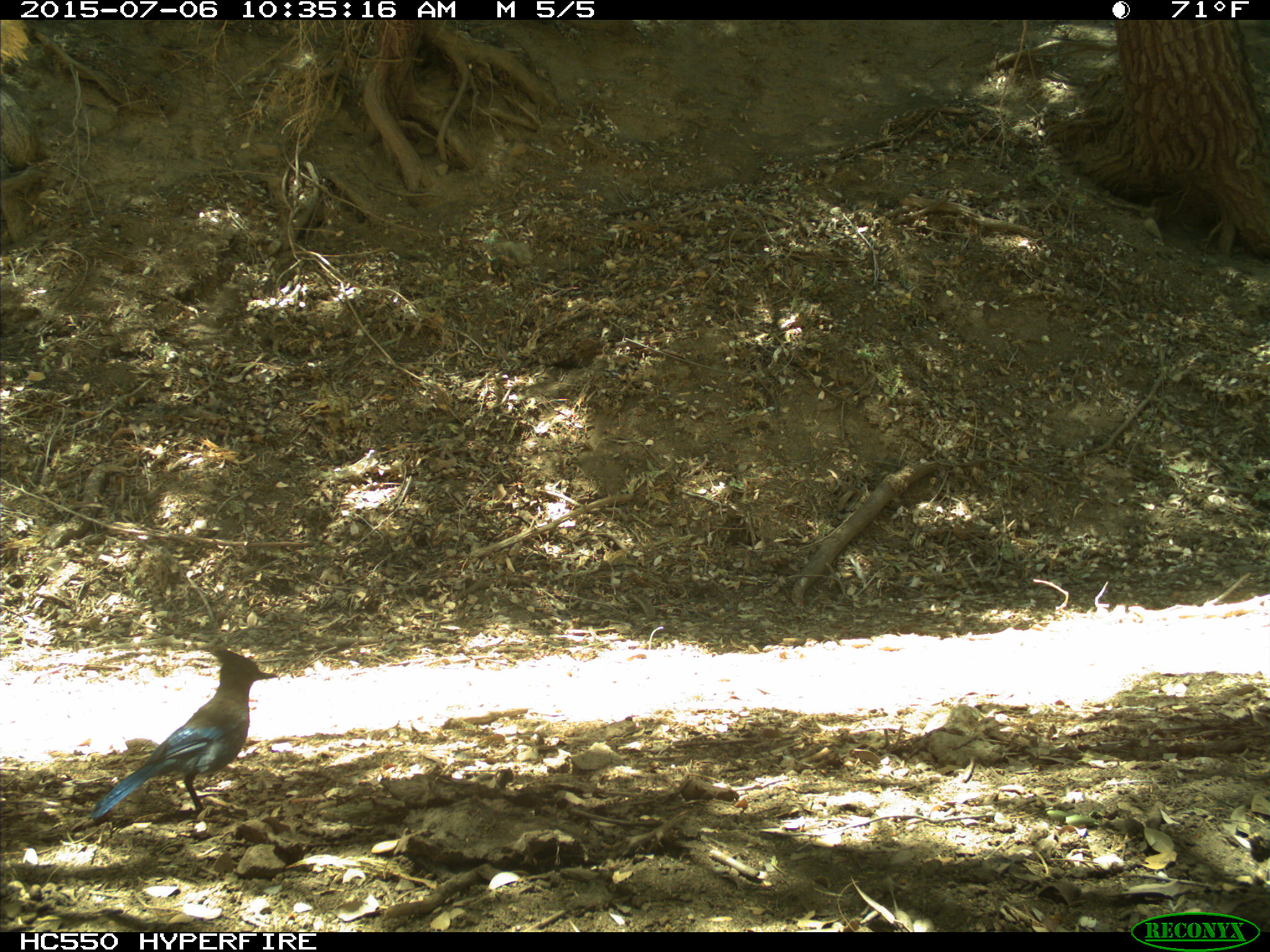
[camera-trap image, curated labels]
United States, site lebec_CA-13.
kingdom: Animalia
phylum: Chordata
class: Aves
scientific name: Aves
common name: birds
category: unidentified bird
Unidentified bird (birds) (Aves).